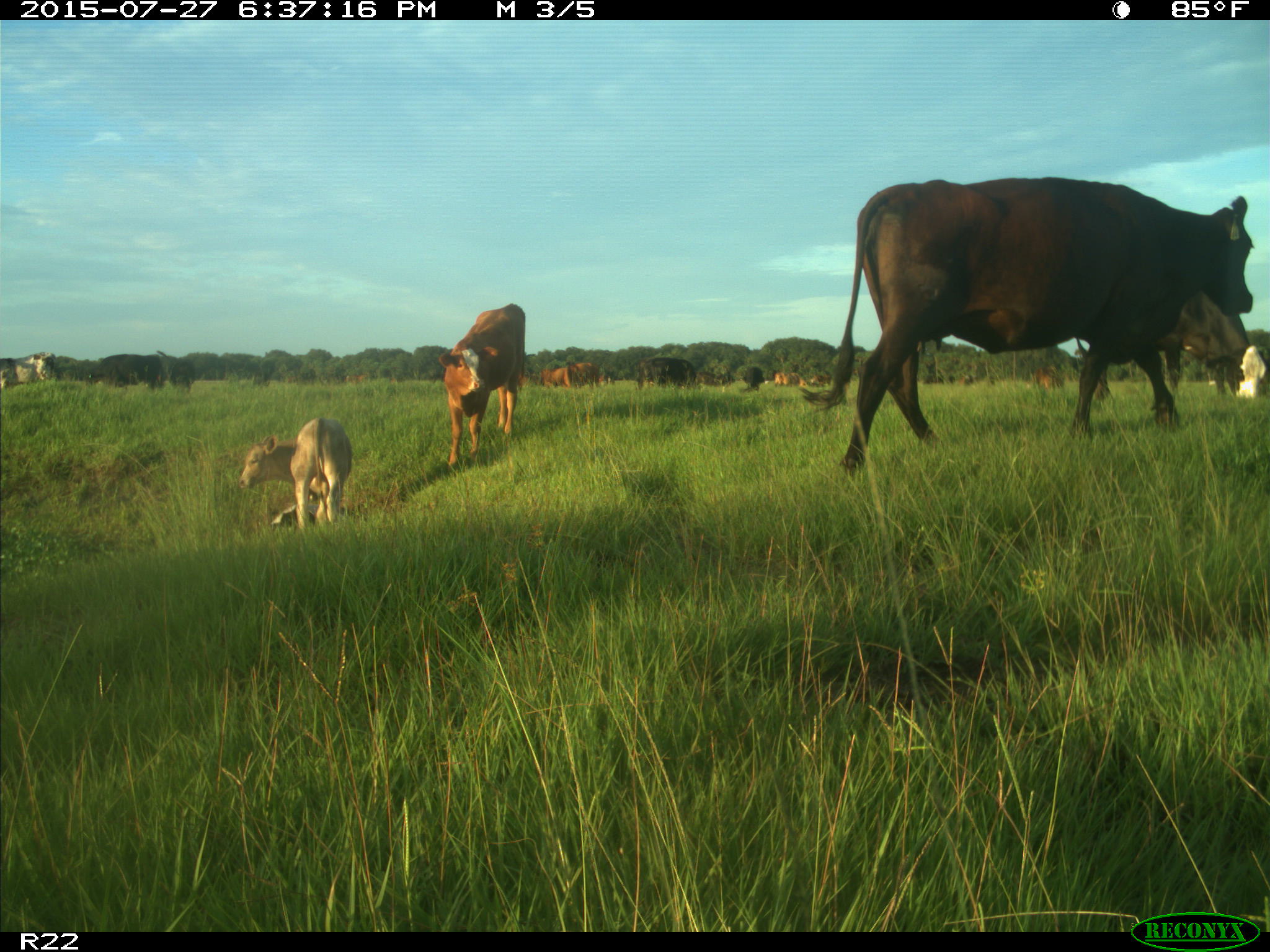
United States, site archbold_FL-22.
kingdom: Animalia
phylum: Chordata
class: Mammalia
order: Artiodactyla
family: Bovidae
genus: Bos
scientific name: Bos taurus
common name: domestic cow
Bos taurus (domestic cow).